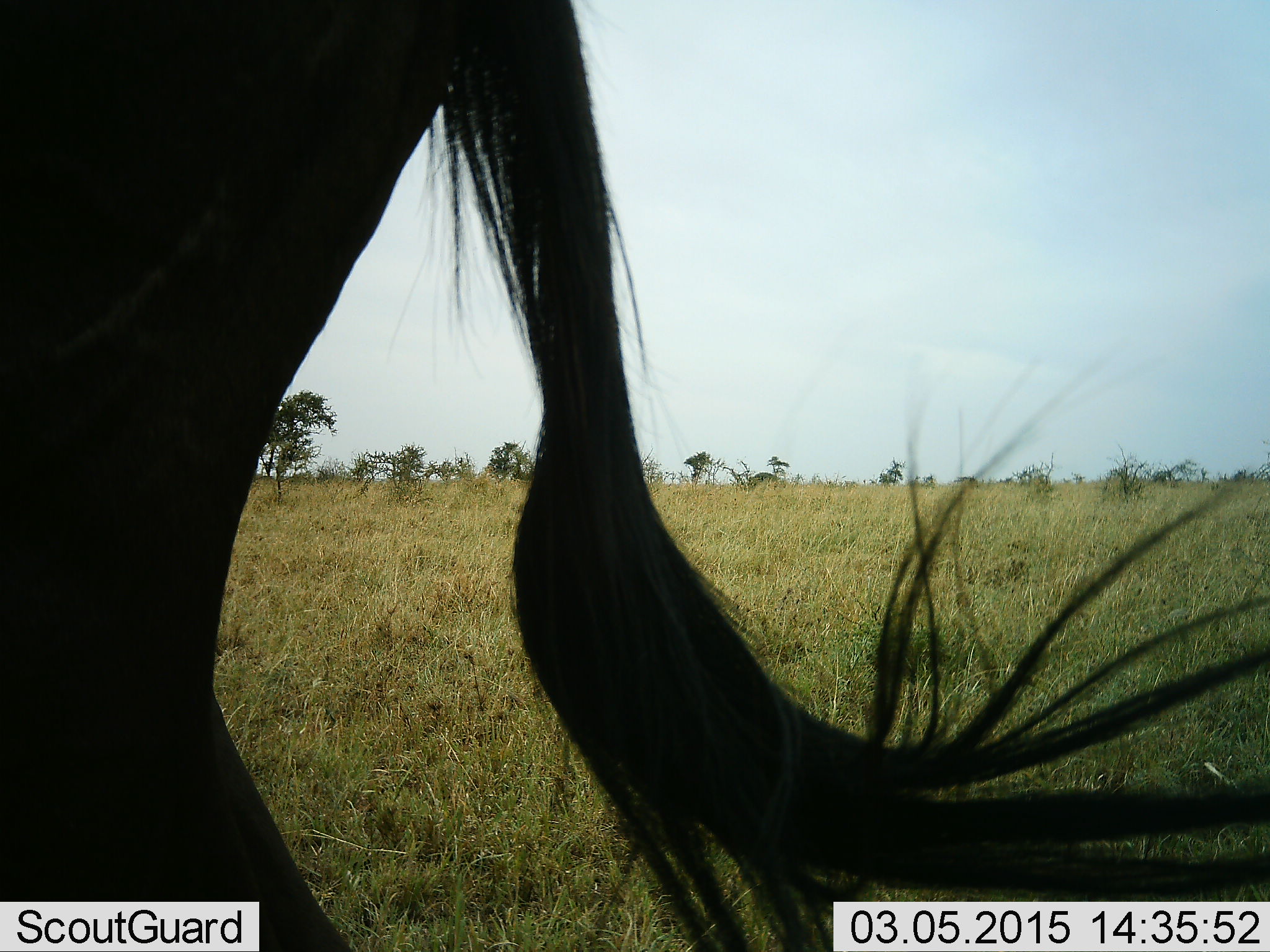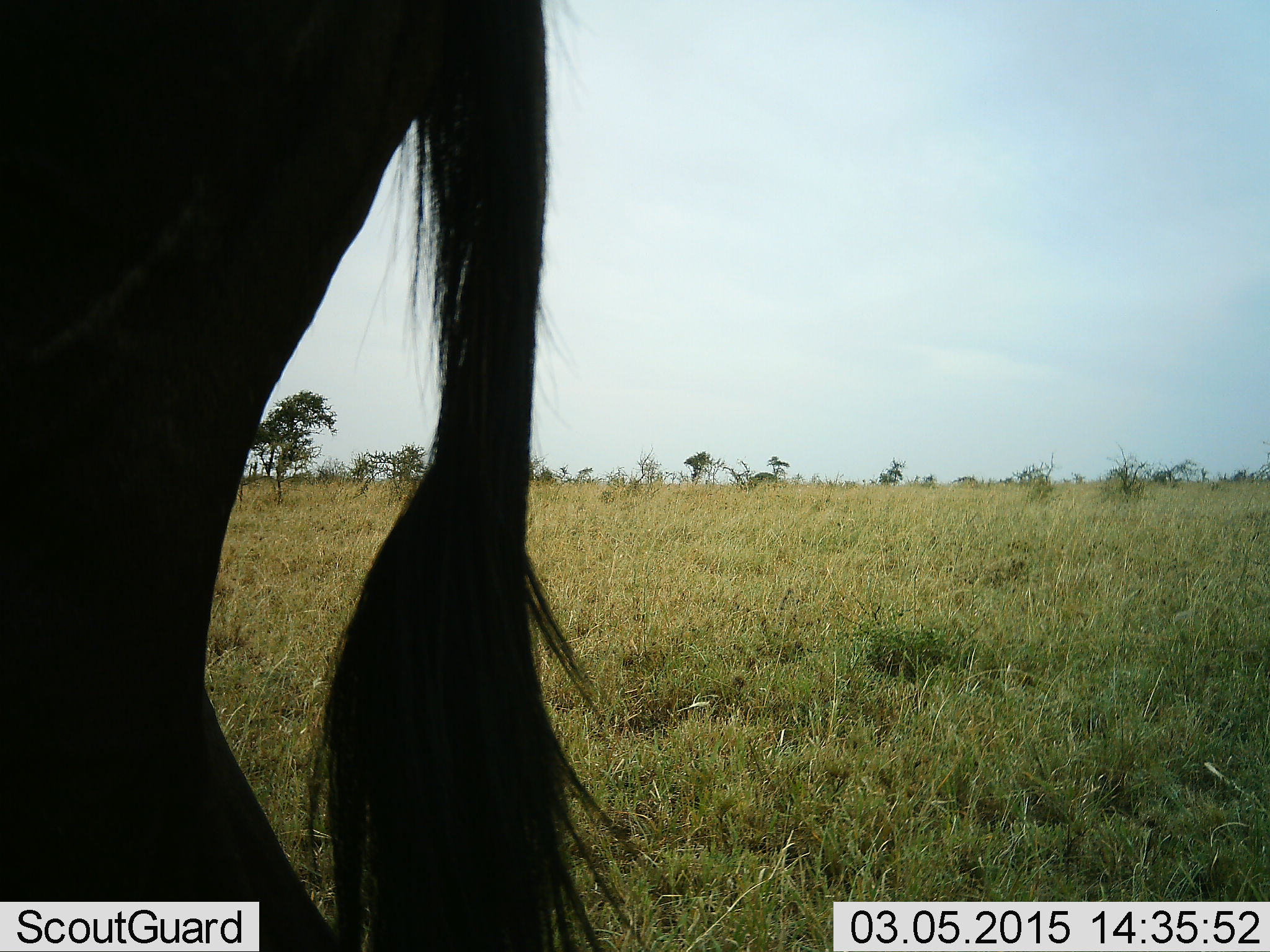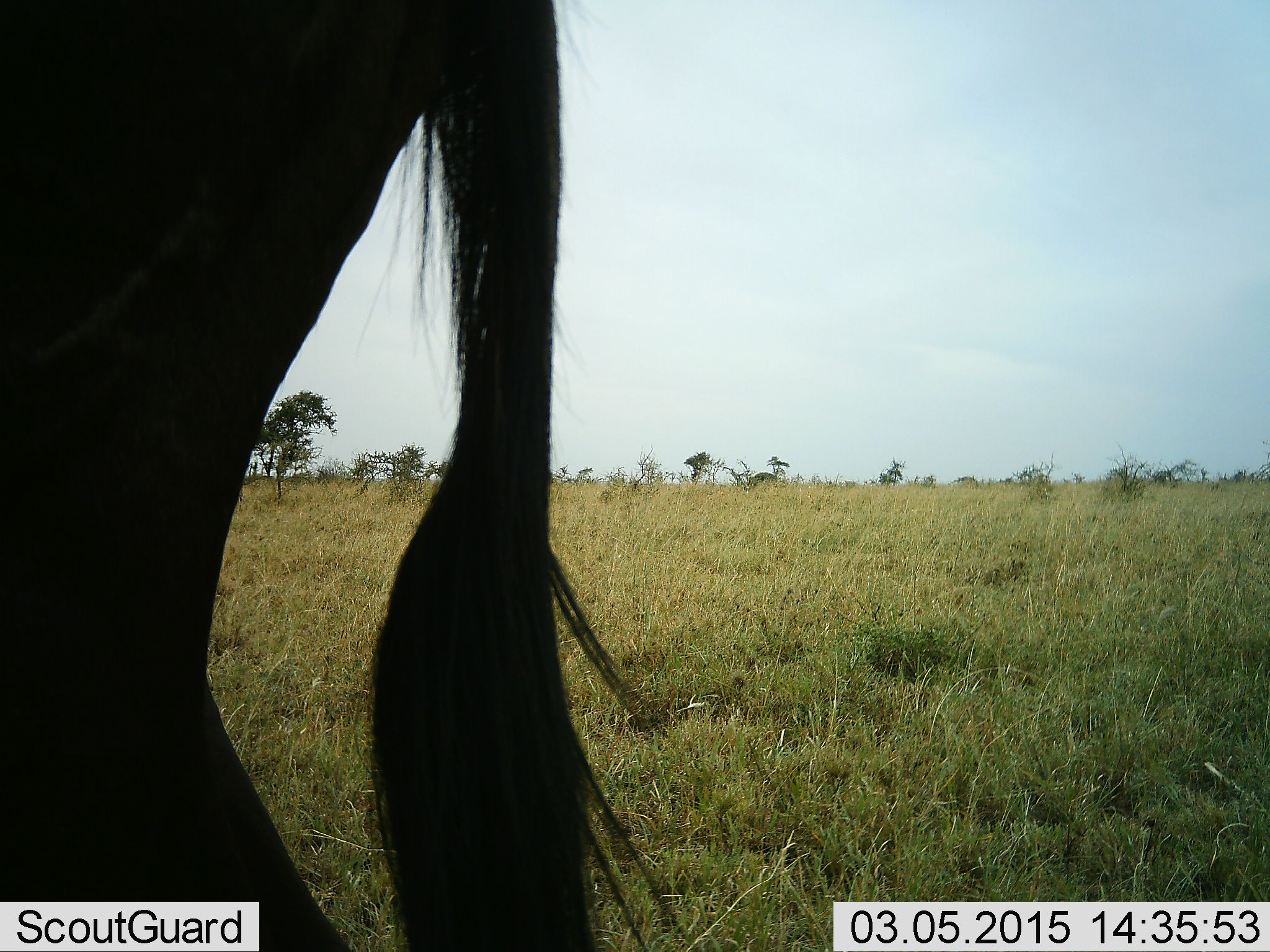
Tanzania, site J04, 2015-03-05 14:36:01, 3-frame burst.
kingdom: Animalia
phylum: Chordata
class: Mammalia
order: Artiodactyla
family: Bovidae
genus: Connochaetes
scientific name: Connochaetes taurinus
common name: blue wildebeest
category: wildebeest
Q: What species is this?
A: Wildebeest (blue wildebeest) (Connochaetes taurinus).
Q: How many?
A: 1.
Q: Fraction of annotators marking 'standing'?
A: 100%.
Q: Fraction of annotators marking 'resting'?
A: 0%.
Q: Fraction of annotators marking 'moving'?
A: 0%.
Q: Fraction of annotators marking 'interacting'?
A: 0%.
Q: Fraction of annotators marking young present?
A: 0%.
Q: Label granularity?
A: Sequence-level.